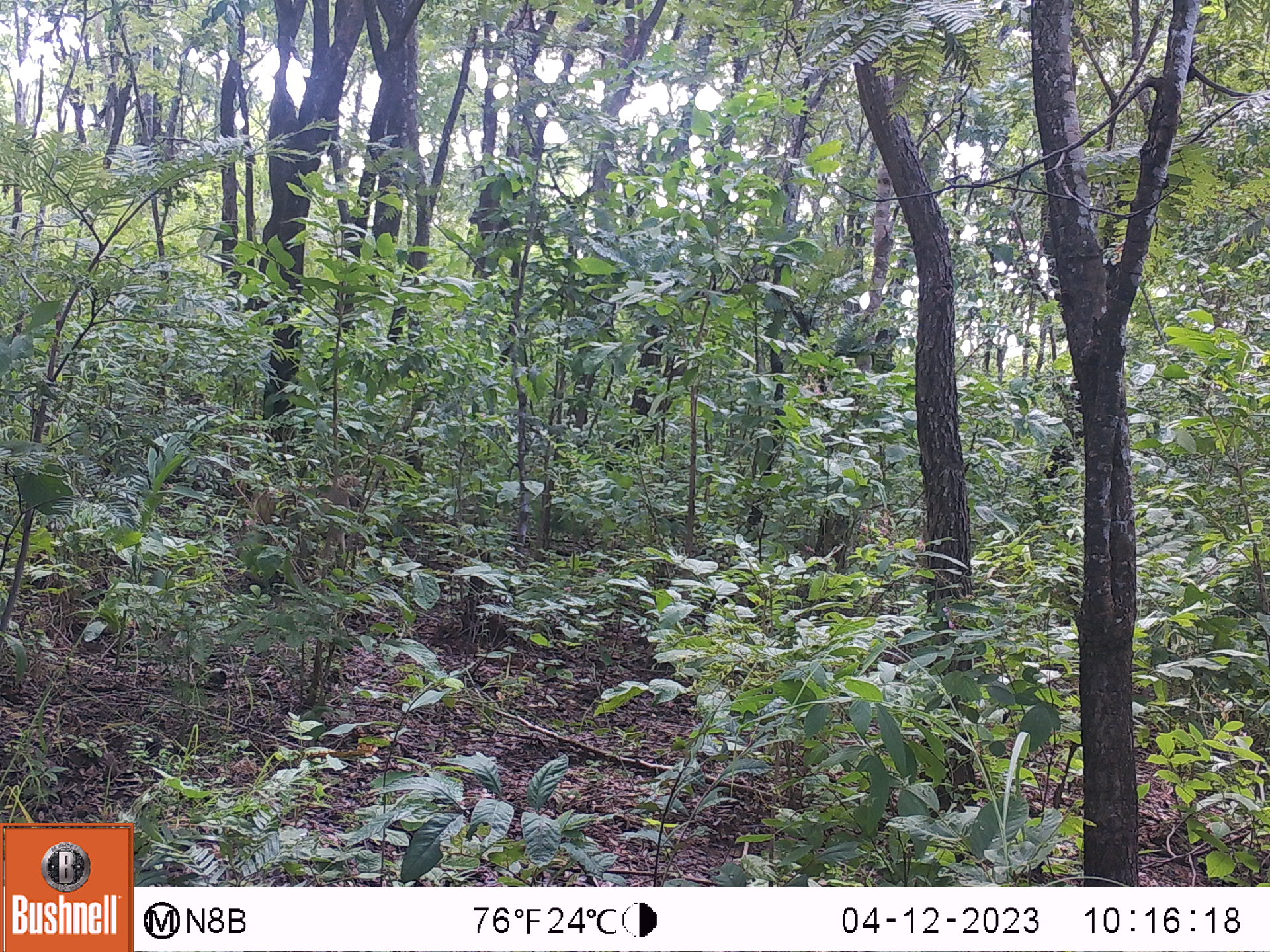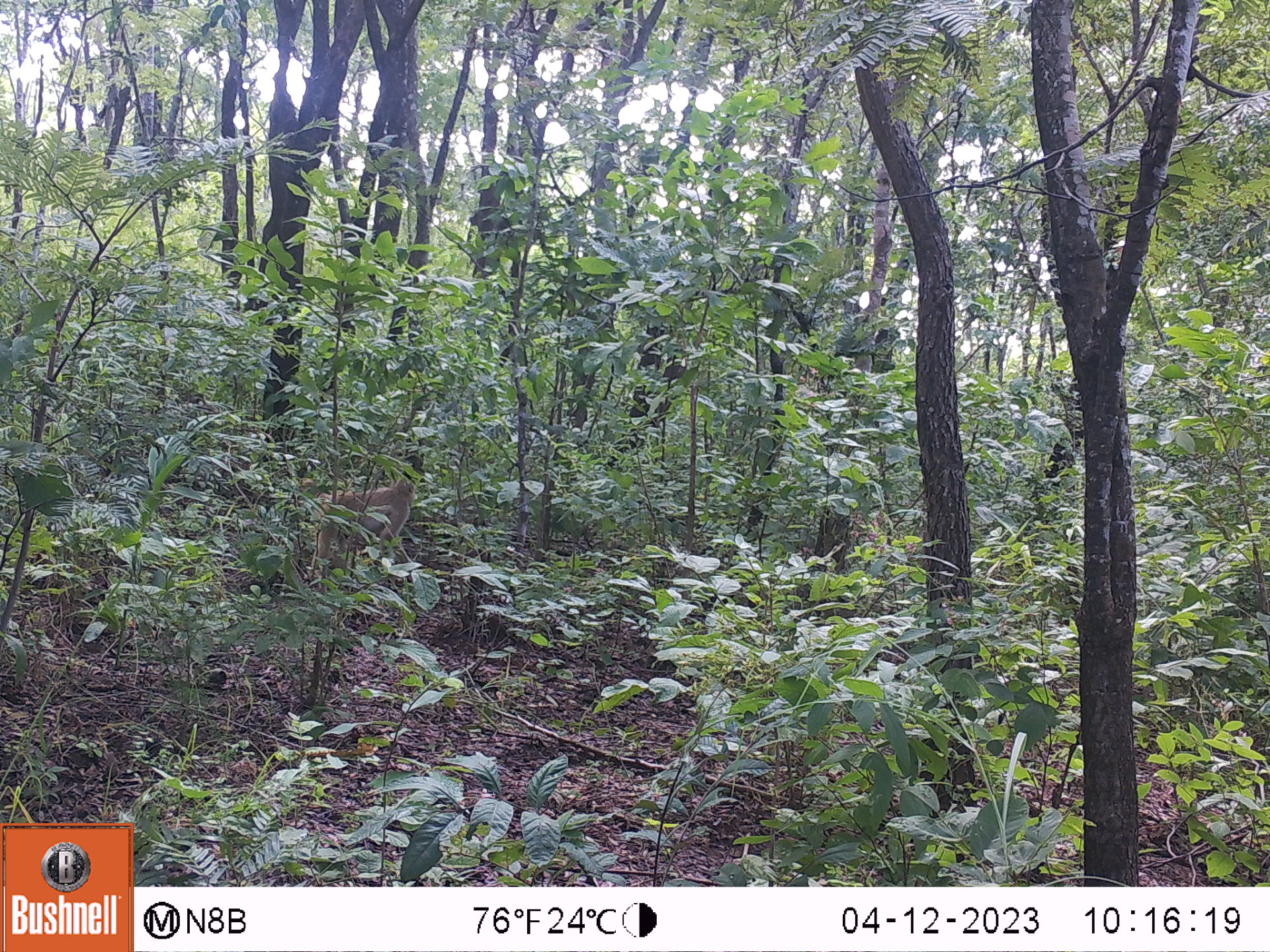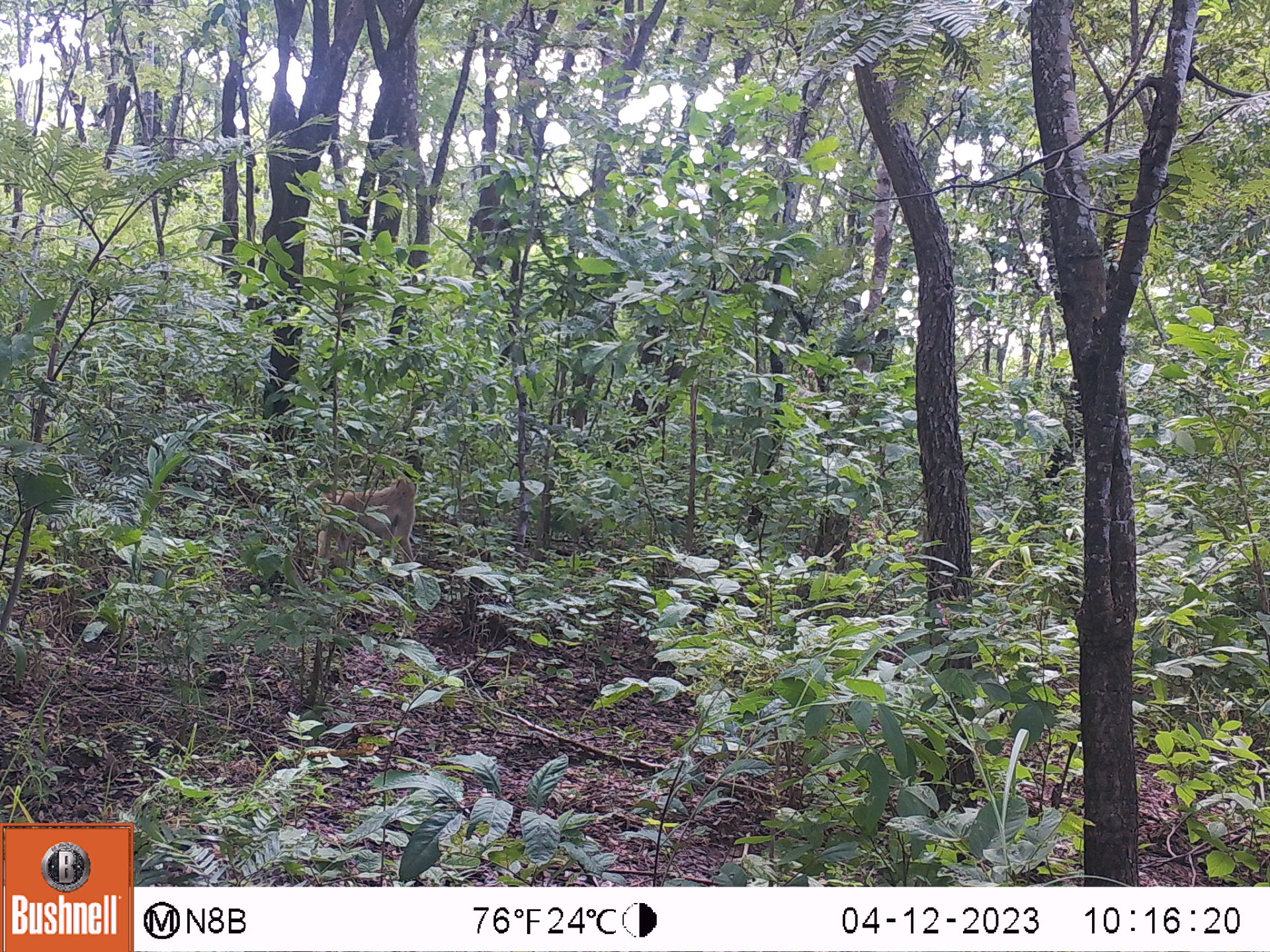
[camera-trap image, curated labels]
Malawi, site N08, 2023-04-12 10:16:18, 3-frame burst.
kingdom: Animalia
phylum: Chordata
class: Mammalia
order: Primates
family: Cercopithecidae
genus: Papio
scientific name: Papio cynocephalus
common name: yellow baboon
Yellow baboon (Papio cynocephalus), count 1.